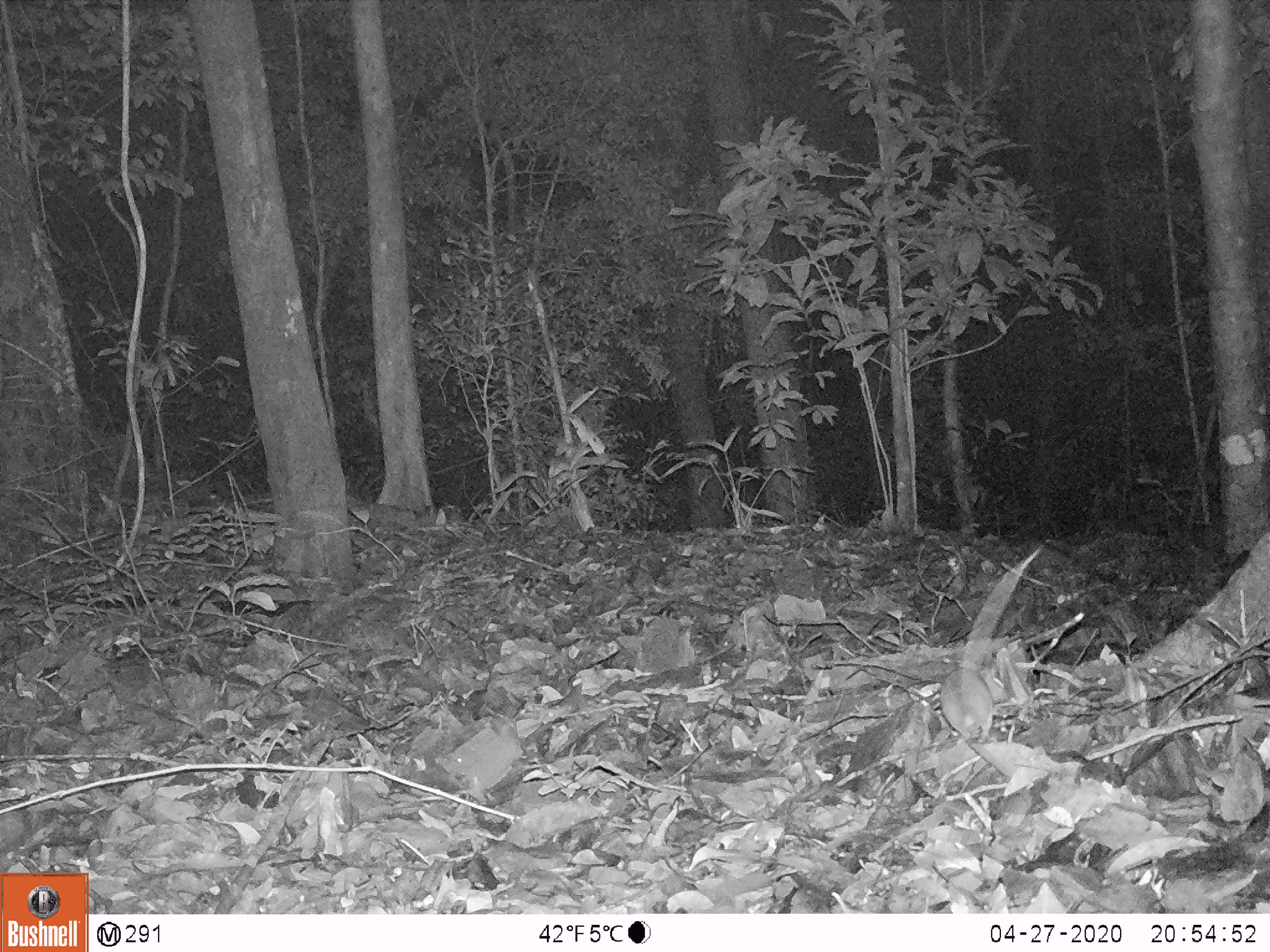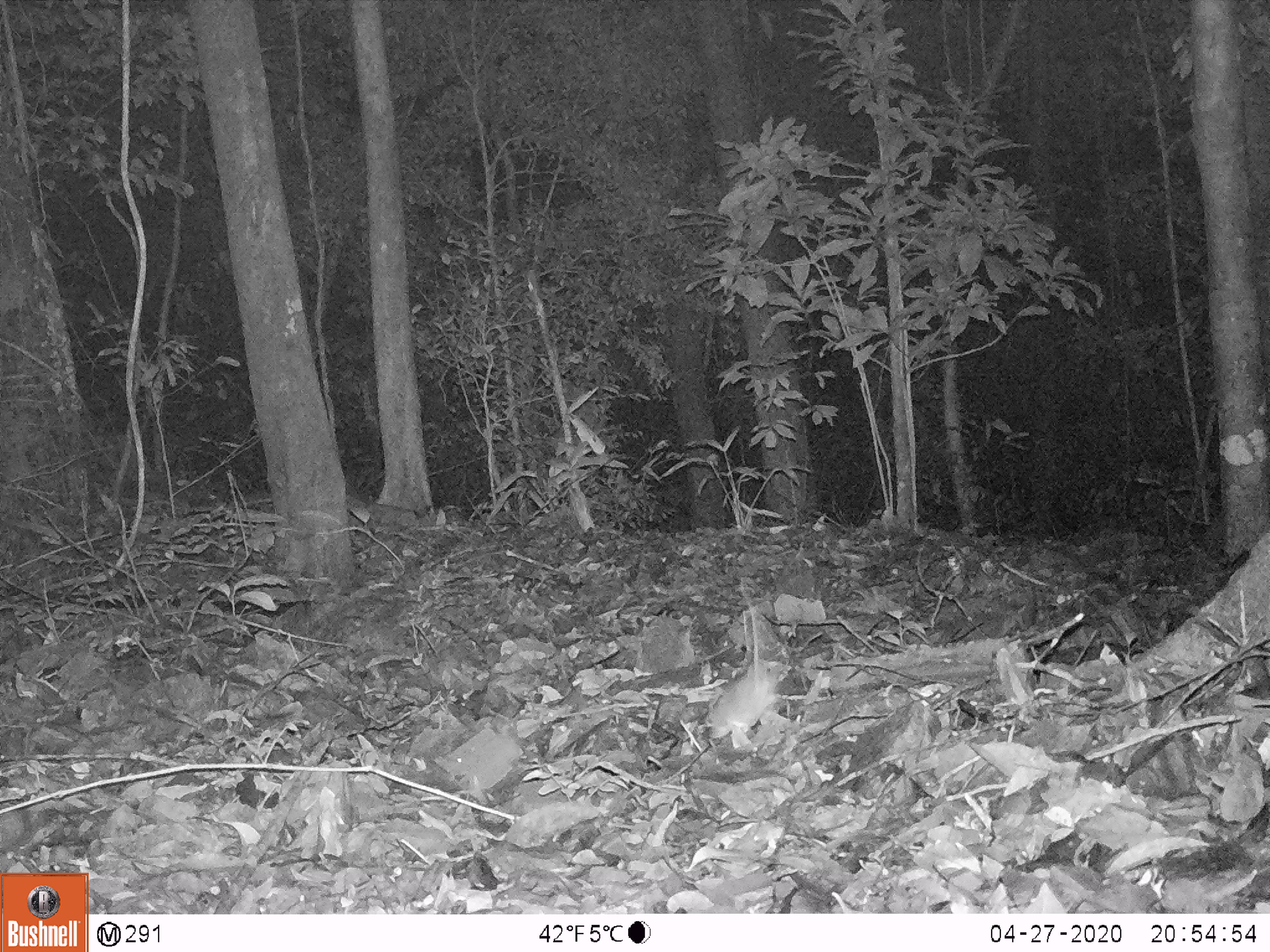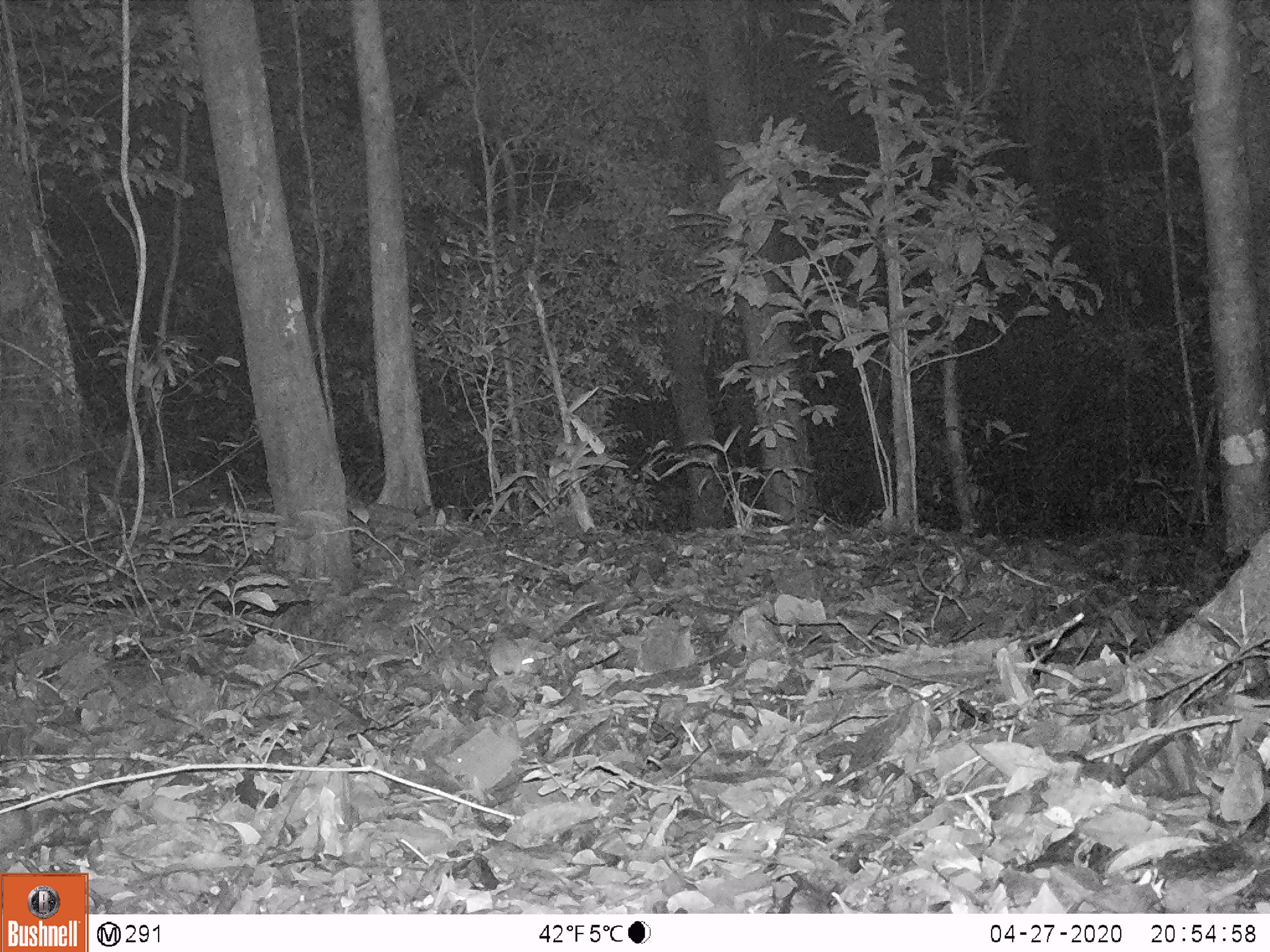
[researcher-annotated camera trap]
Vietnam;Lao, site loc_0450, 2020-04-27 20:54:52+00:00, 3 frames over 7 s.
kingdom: Animalia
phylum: Chordata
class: Mammalia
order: Rodentia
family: Muridae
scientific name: Muridae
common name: old-world mice and rats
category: unidentified murid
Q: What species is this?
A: Unidentified murid (old-world mice and rats) (Muridae).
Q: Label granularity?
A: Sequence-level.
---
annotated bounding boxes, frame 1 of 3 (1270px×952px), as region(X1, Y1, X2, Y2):
unidentified murid: region(941, 543, 1041, 743)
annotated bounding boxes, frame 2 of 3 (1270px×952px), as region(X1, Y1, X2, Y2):
unidentified murid: region(705, 597, 778, 747)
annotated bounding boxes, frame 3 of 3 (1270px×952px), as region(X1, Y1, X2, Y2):
unidentified murid: region(491, 635, 534, 680)